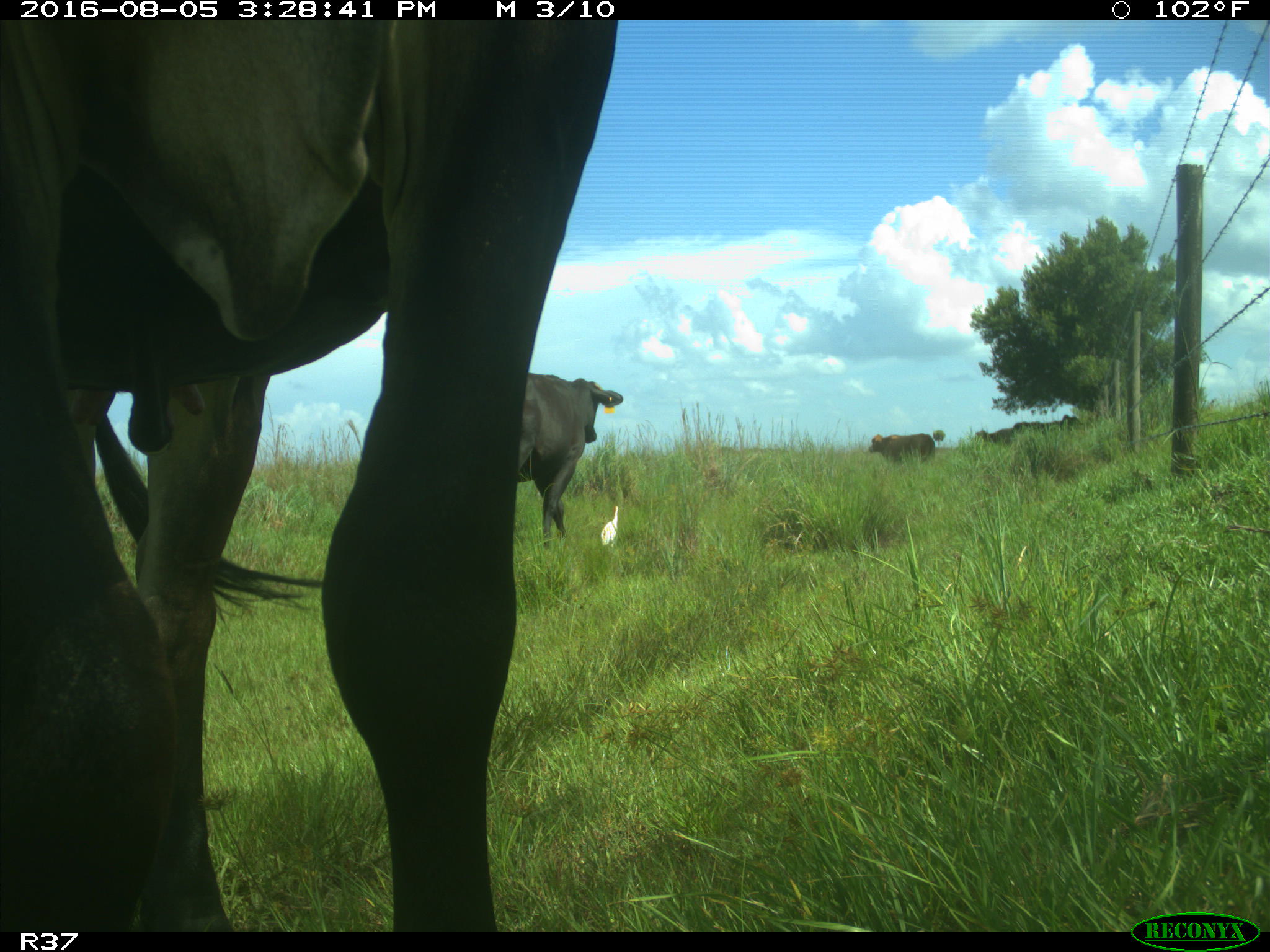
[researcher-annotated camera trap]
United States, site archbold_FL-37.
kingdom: Animalia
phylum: Chordata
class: Mammalia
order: Artiodactyla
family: Bovidae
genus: Bos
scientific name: Bos taurus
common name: domestic cow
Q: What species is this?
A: Bos taurus (domestic cow).